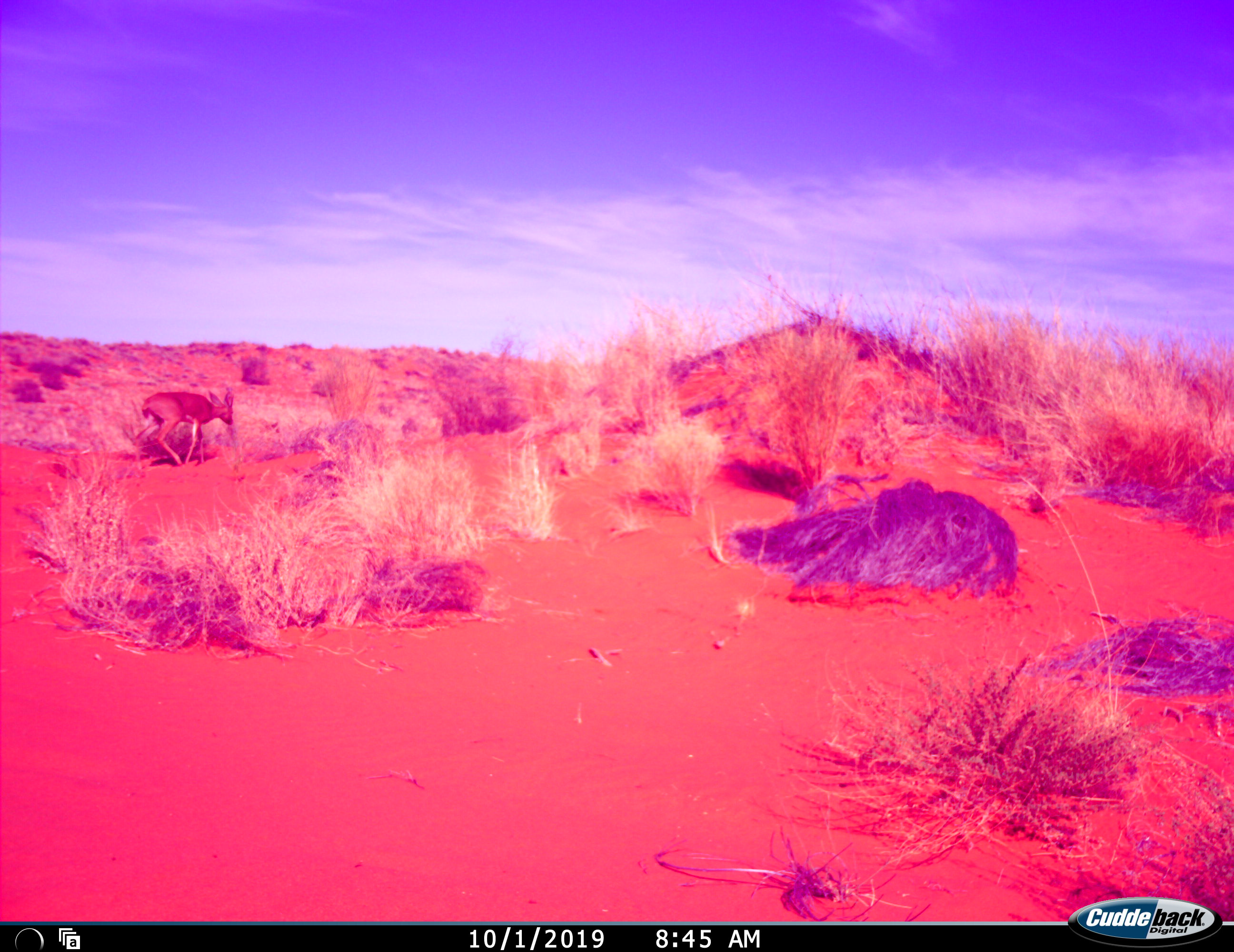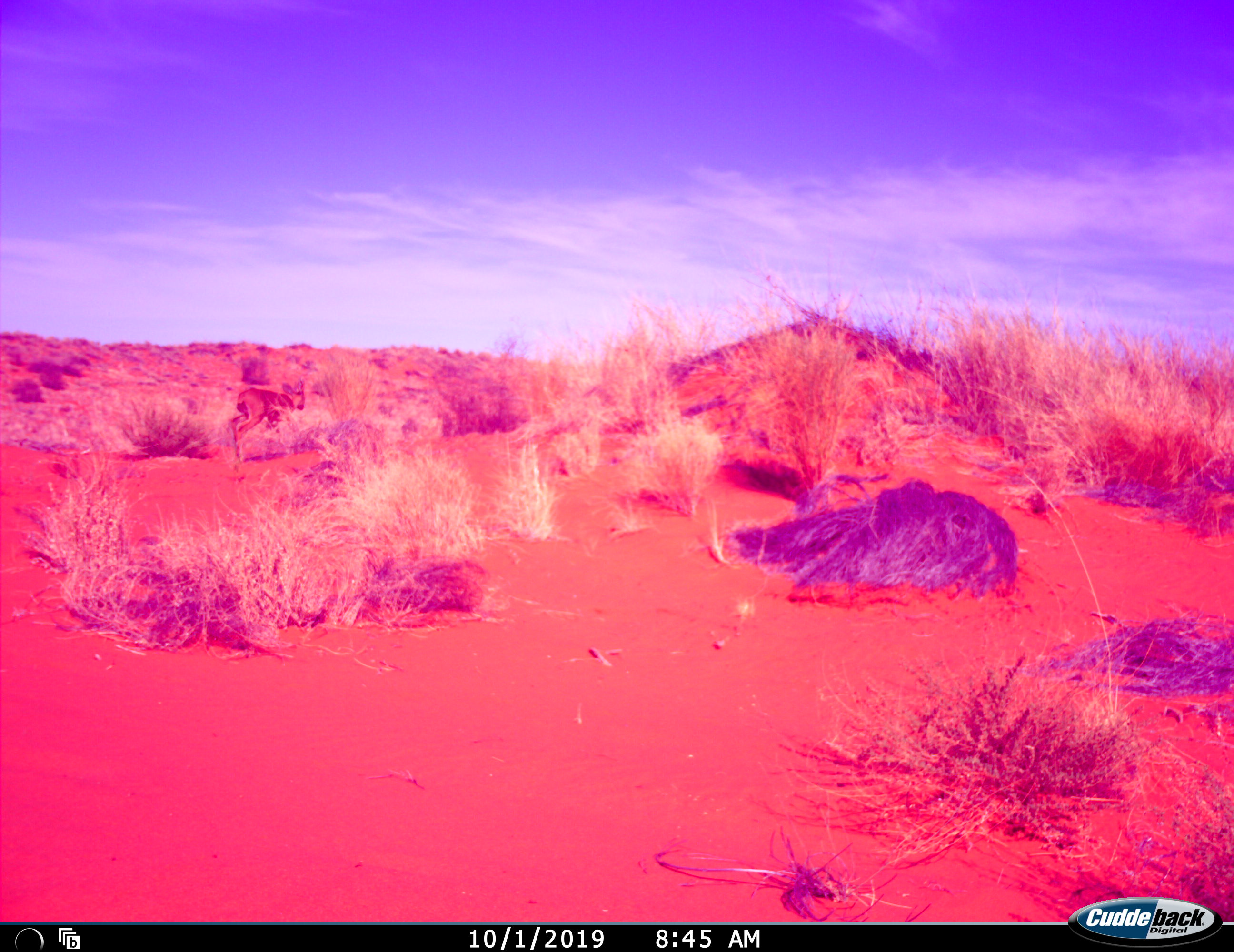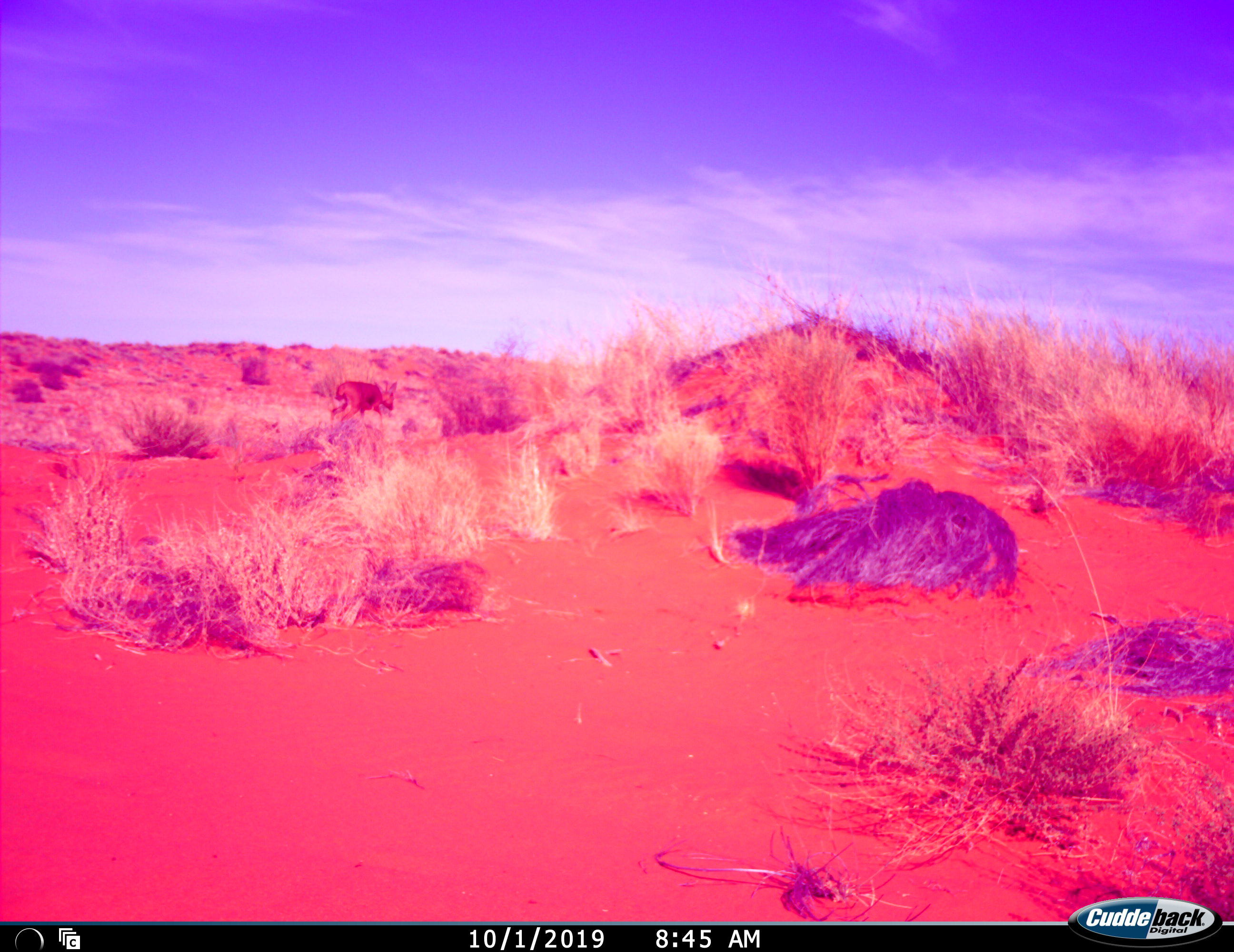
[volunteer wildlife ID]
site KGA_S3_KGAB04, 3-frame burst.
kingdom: Animalia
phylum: Chordata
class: Mammalia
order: Artiodactyla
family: Bovidae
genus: Raphicerus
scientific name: Raphicerus campestris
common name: steenbok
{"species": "steenbok (Raphicerus campestris)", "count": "1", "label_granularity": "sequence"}